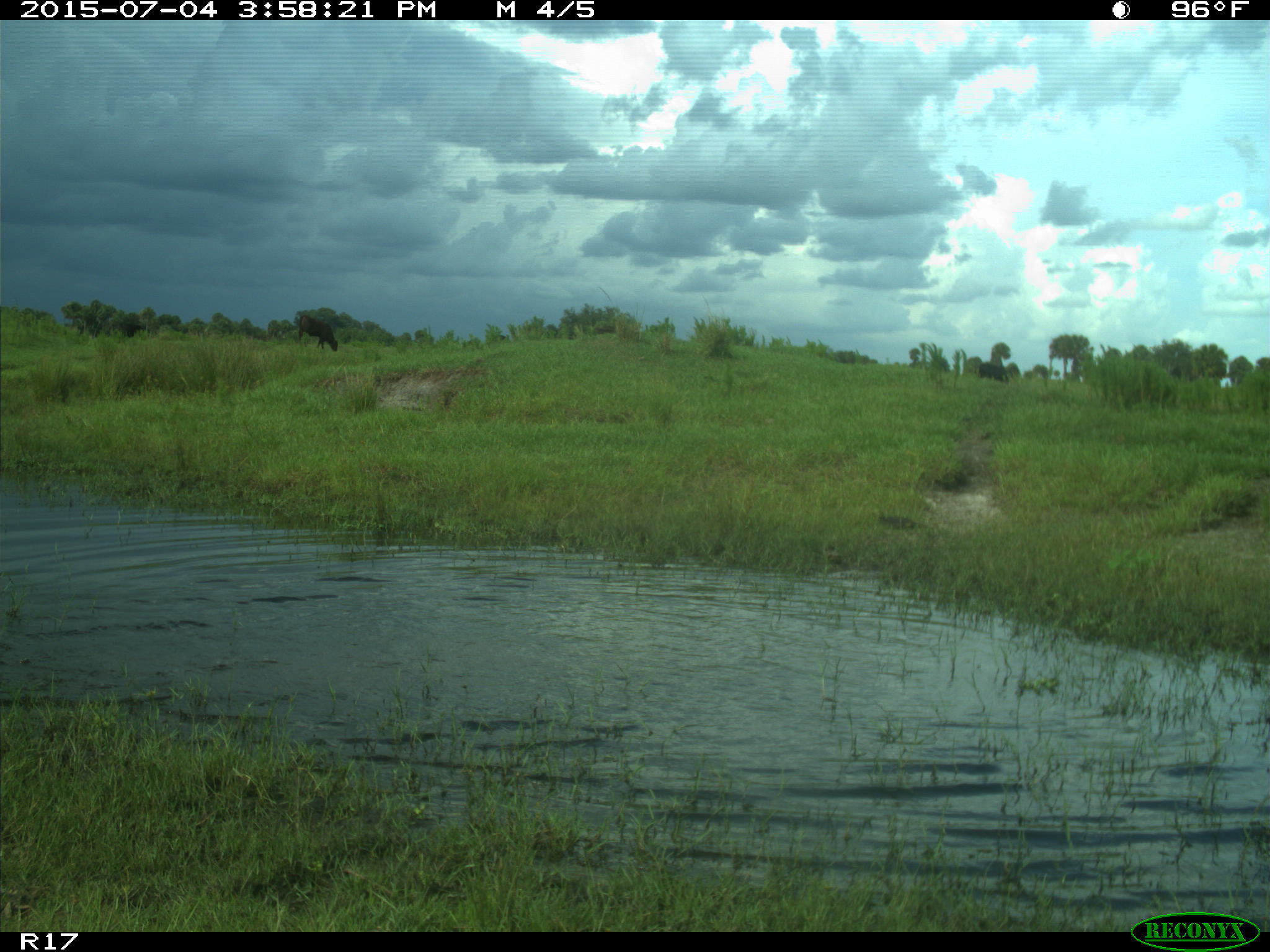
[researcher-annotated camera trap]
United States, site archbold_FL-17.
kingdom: Animalia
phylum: Chordata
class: Mammalia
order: Artiodactyla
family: Bovidae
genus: Bos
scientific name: Bos taurus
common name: domestic cow